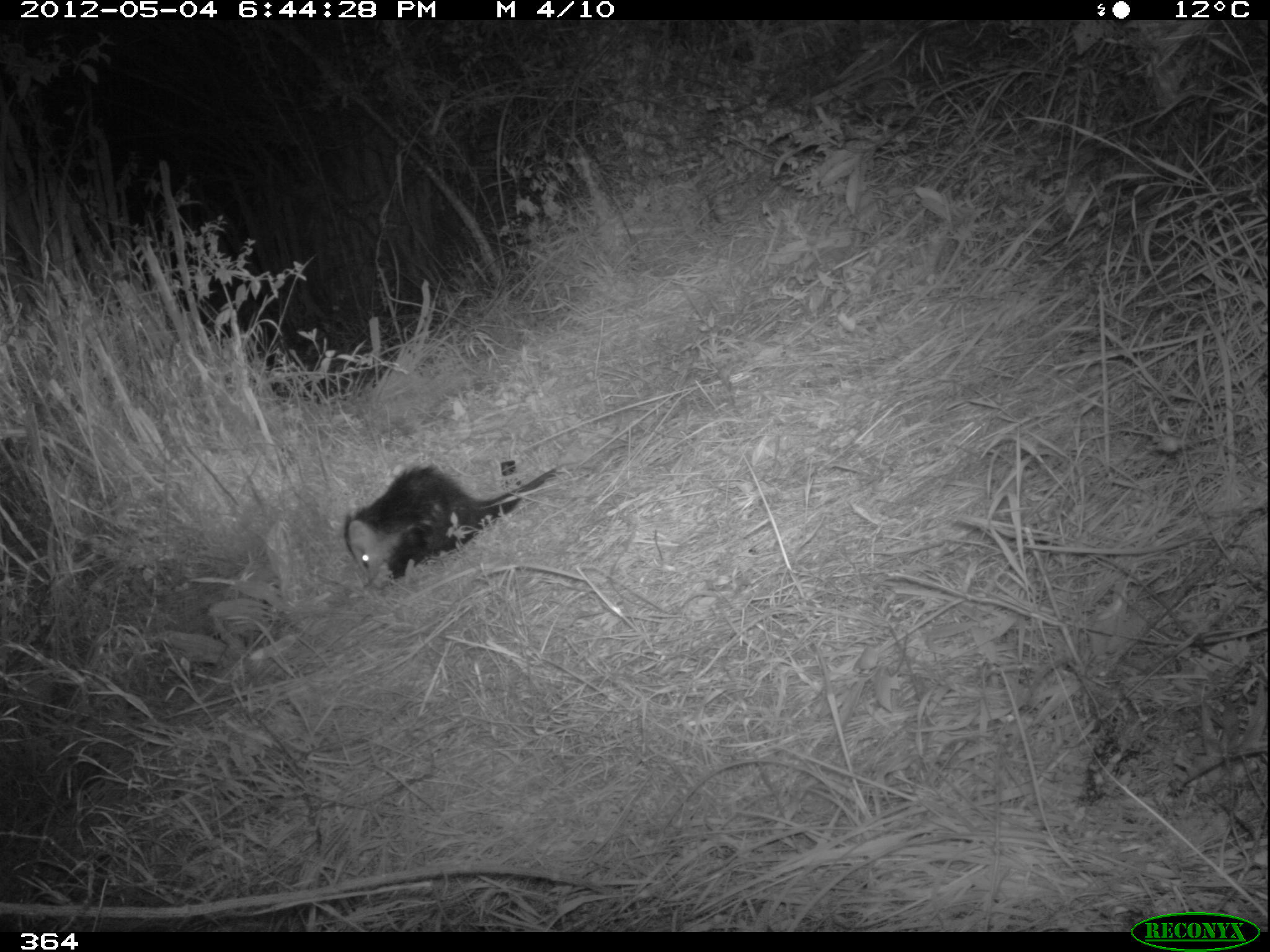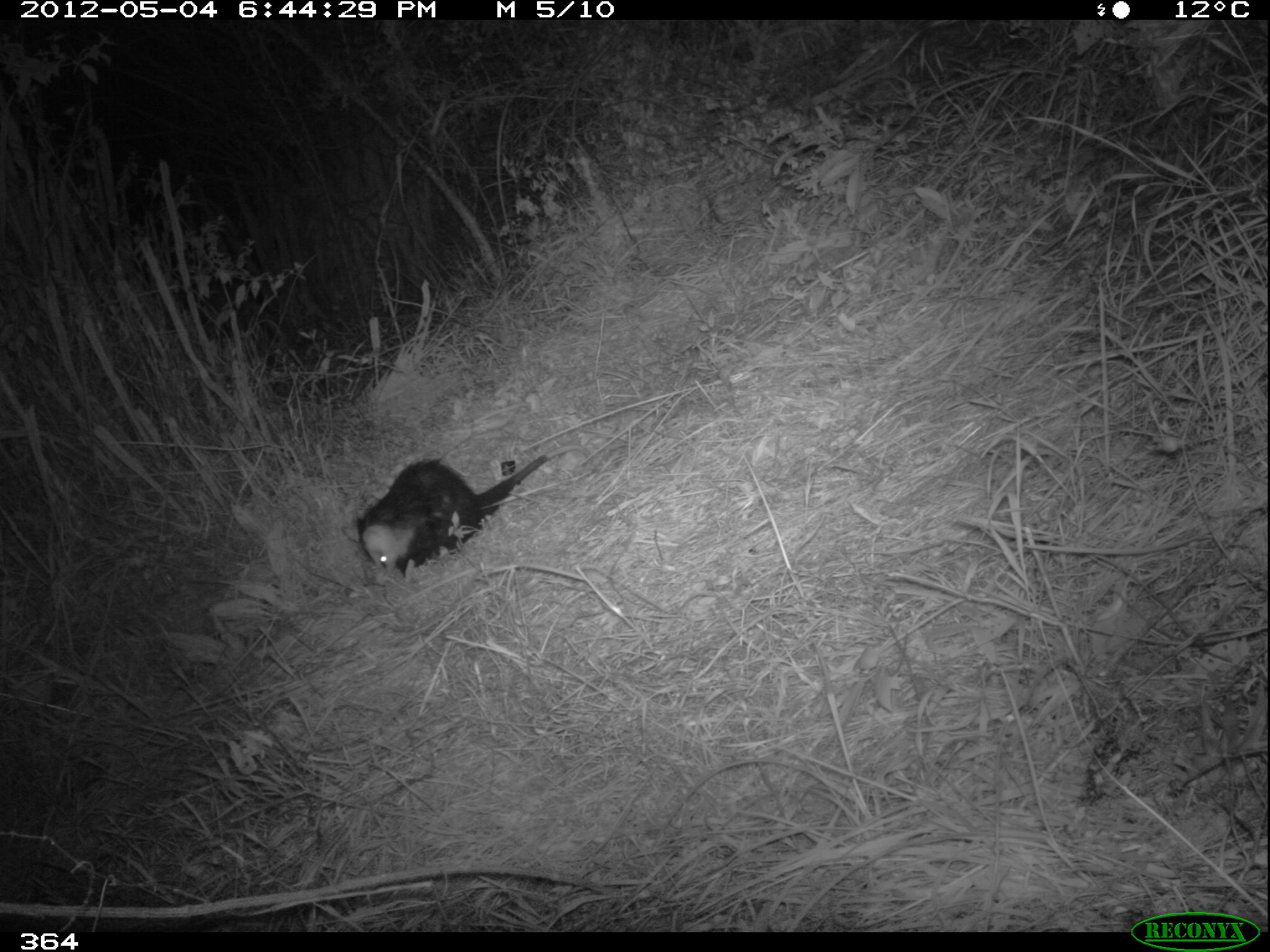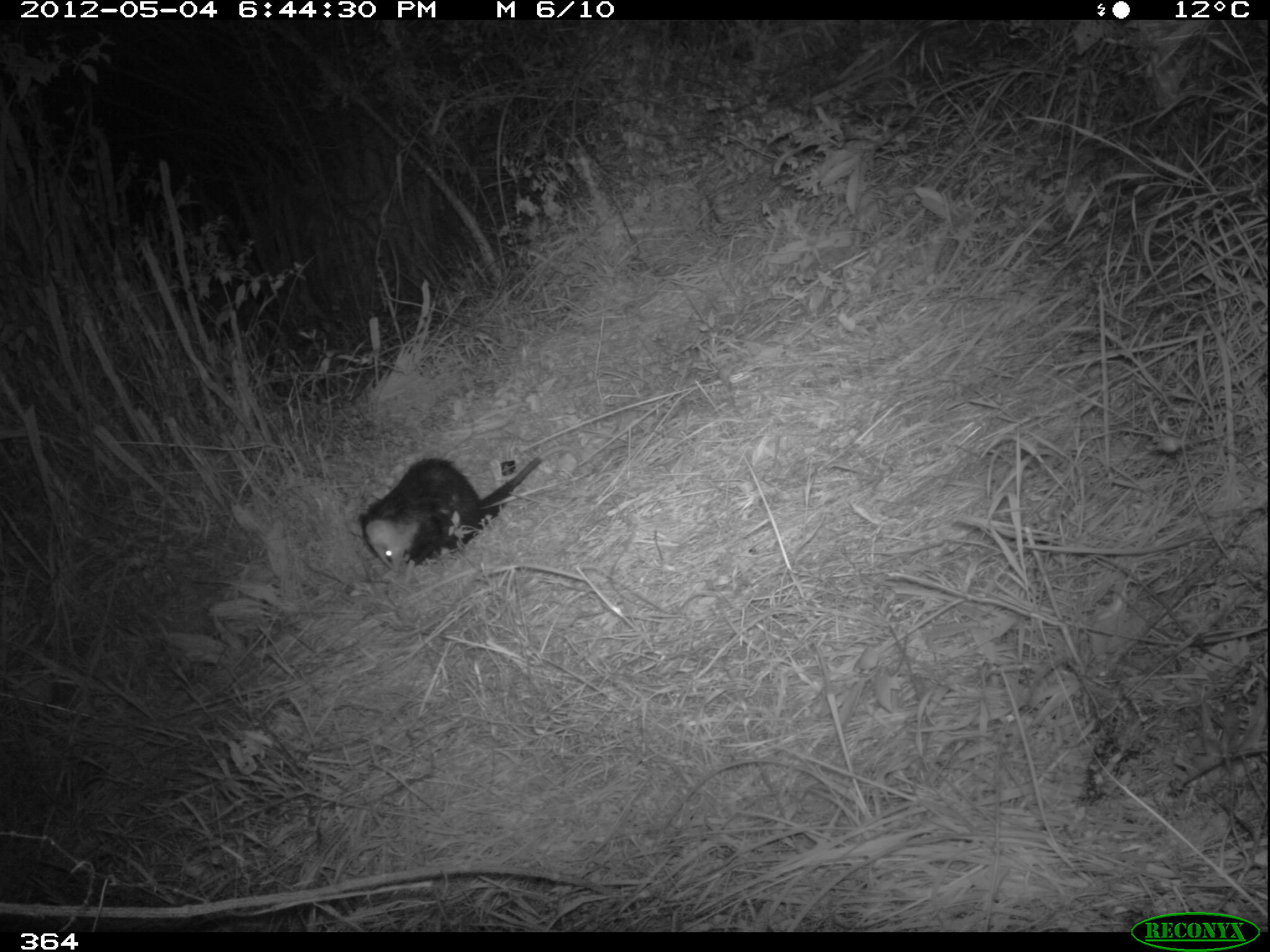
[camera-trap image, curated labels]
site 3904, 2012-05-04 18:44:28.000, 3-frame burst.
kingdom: Animalia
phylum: Chordata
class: Mammalia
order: Didelphimorphia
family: Didelphidae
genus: Didelphis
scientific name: Didelphis pernigra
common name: andean white-eared opossum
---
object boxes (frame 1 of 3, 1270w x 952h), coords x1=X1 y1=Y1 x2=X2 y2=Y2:
didelphis pernigra: x1=342 y1=461 x2=589 y2=593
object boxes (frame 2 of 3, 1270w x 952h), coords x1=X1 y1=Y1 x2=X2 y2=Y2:
didelphis pernigra: x1=340 y1=439 x2=597 y2=582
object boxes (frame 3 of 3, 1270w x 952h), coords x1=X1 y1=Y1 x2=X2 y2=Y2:
didelphis pernigra: x1=344 y1=443 x2=583 y2=575